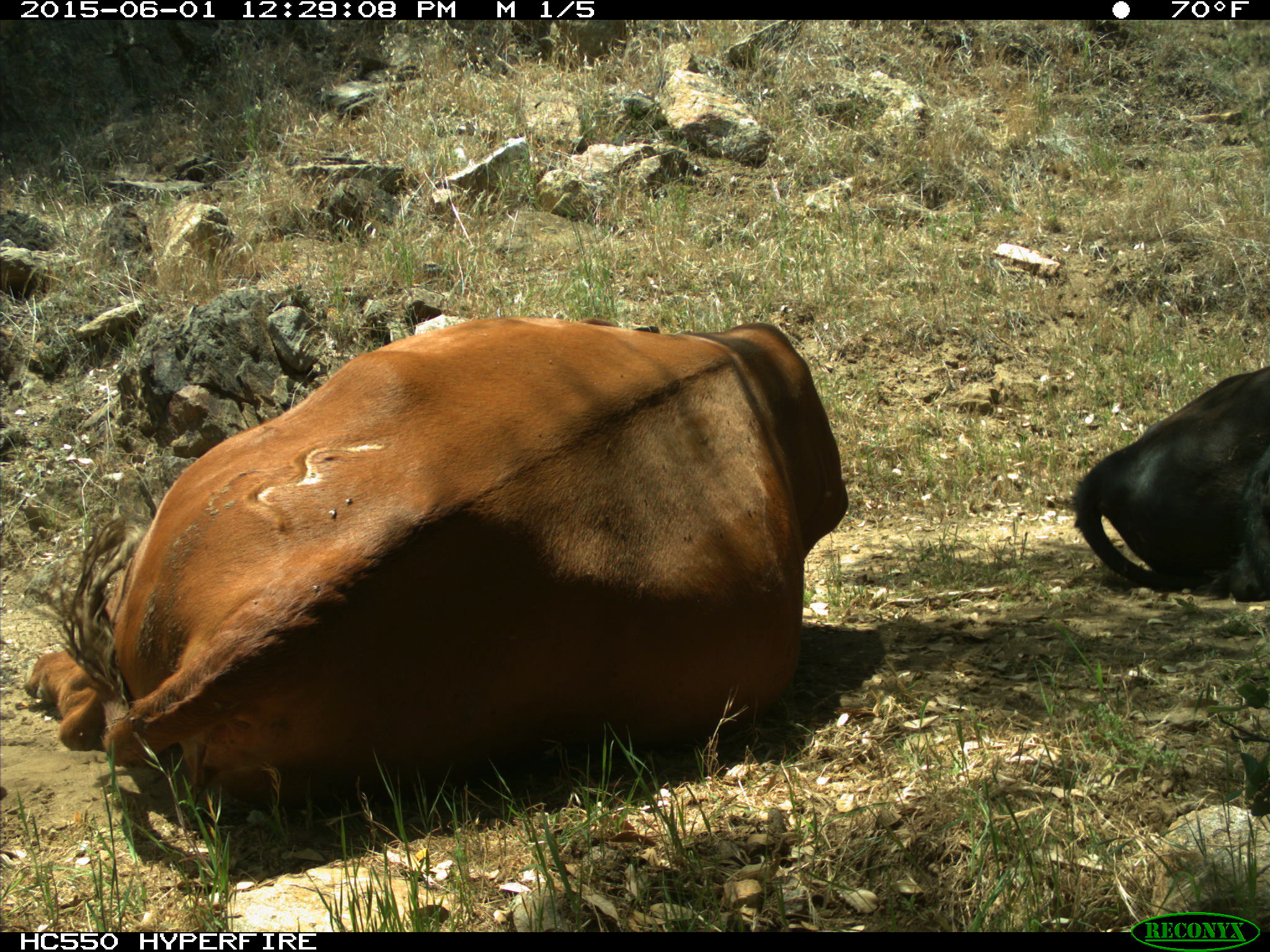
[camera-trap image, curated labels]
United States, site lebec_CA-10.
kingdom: Animalia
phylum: Chordata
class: Mammalia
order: Artiodactyla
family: Bovidae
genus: Bos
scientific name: Bos taurus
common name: domestic cow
Bos taurus (domestic cow).